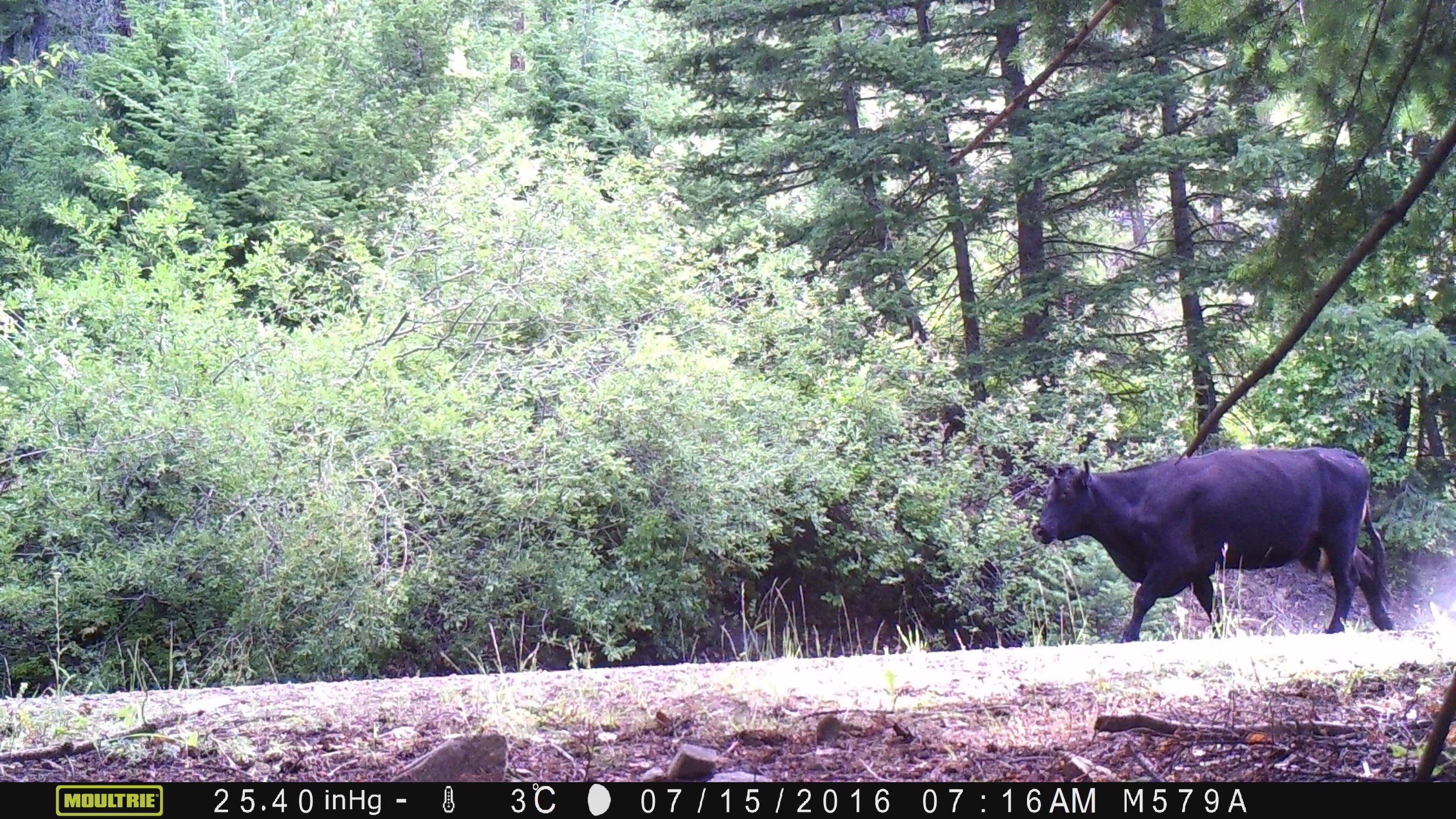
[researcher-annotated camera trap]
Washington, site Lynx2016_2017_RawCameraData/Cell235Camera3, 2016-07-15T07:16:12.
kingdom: Animalia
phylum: Chordata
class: Mammalia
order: Artiodactyla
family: Bovidae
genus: Bos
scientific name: Bos taurus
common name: domestic cattle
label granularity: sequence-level